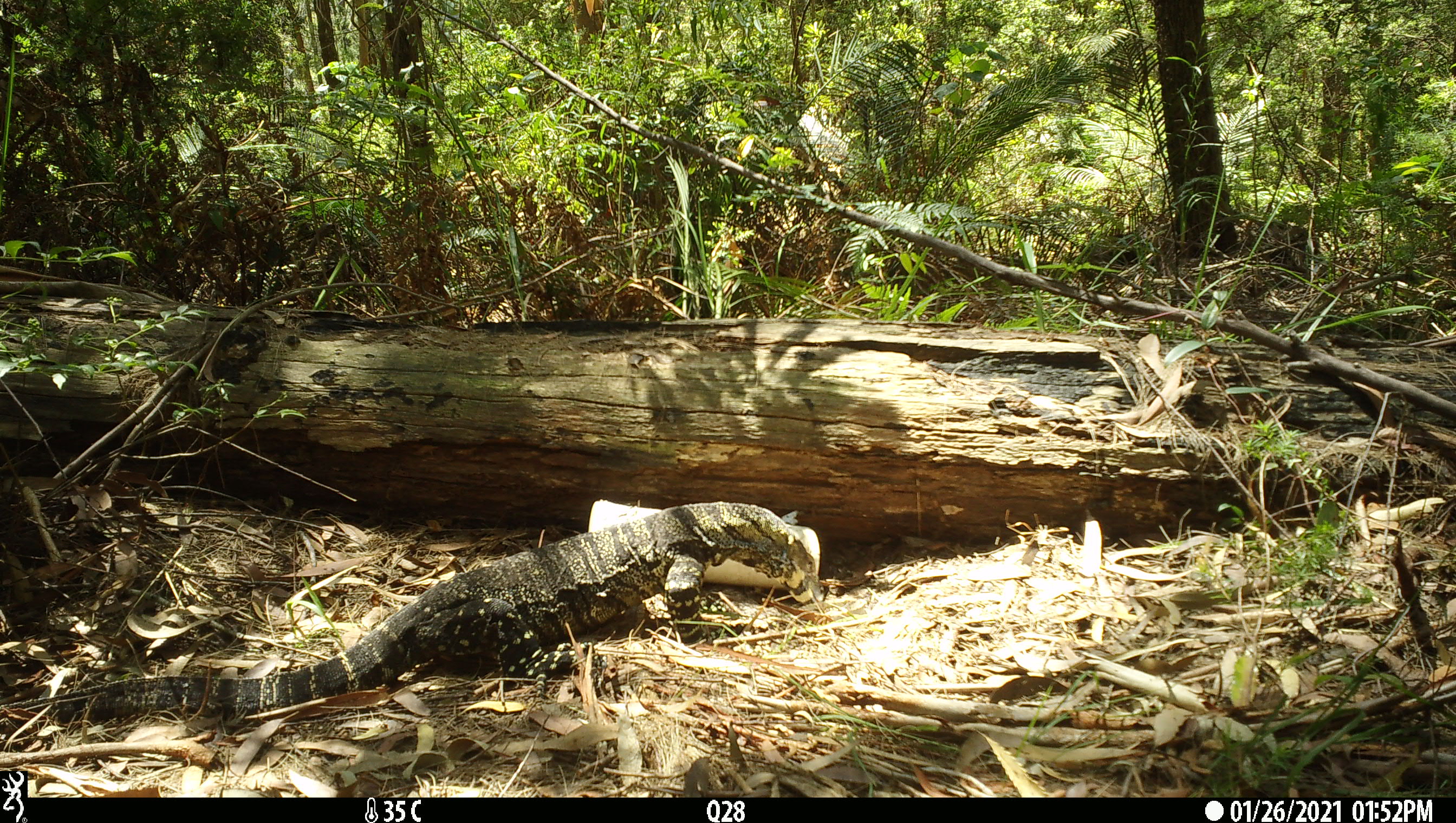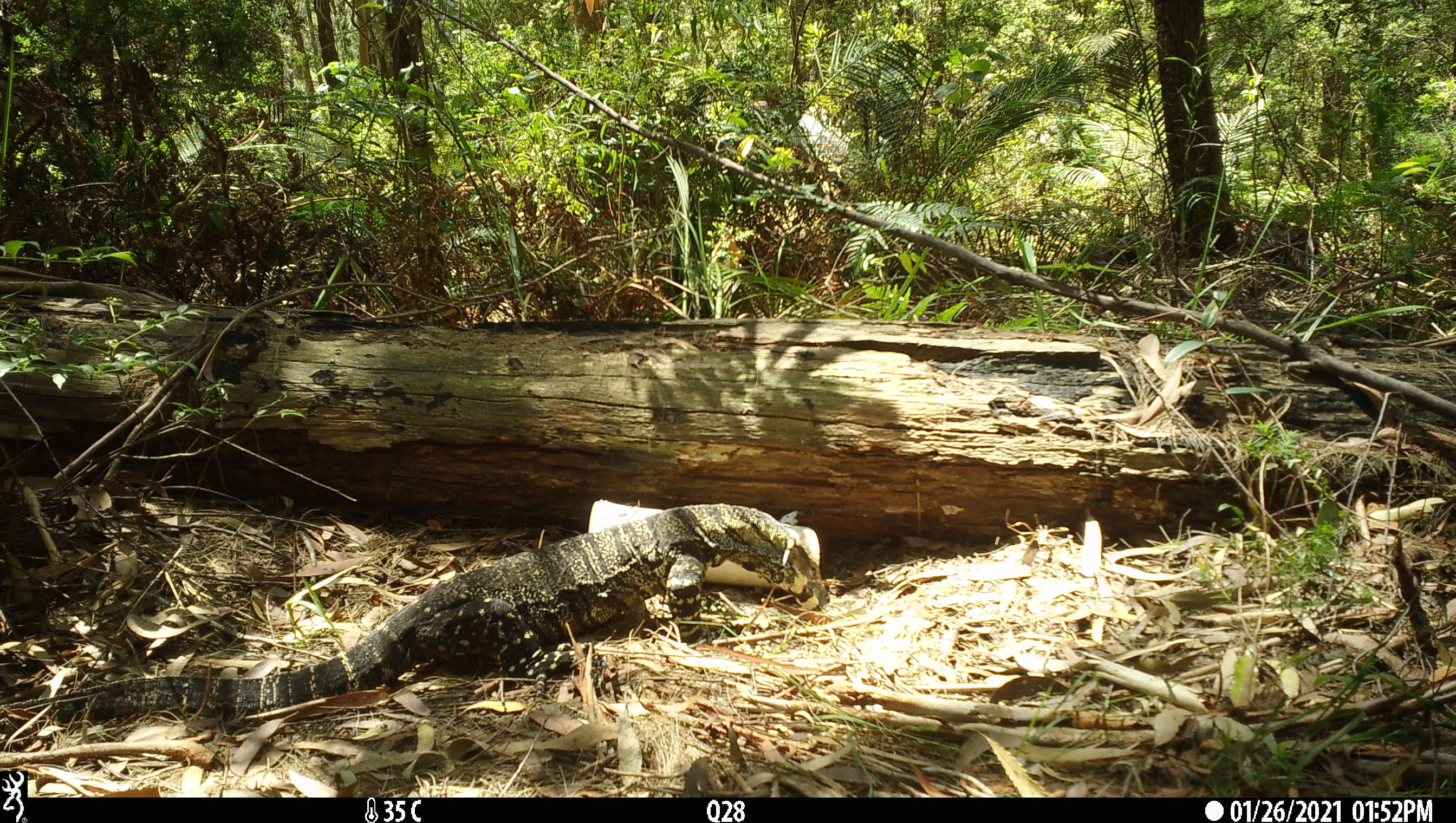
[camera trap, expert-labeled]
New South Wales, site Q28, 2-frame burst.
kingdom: Animalia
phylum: Chordata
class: Reptilia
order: Squamata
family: Varanidae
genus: Varanus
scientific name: Varanus varius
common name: lace monitor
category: goanna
Goanna (lace monitor) (Varanus varius).